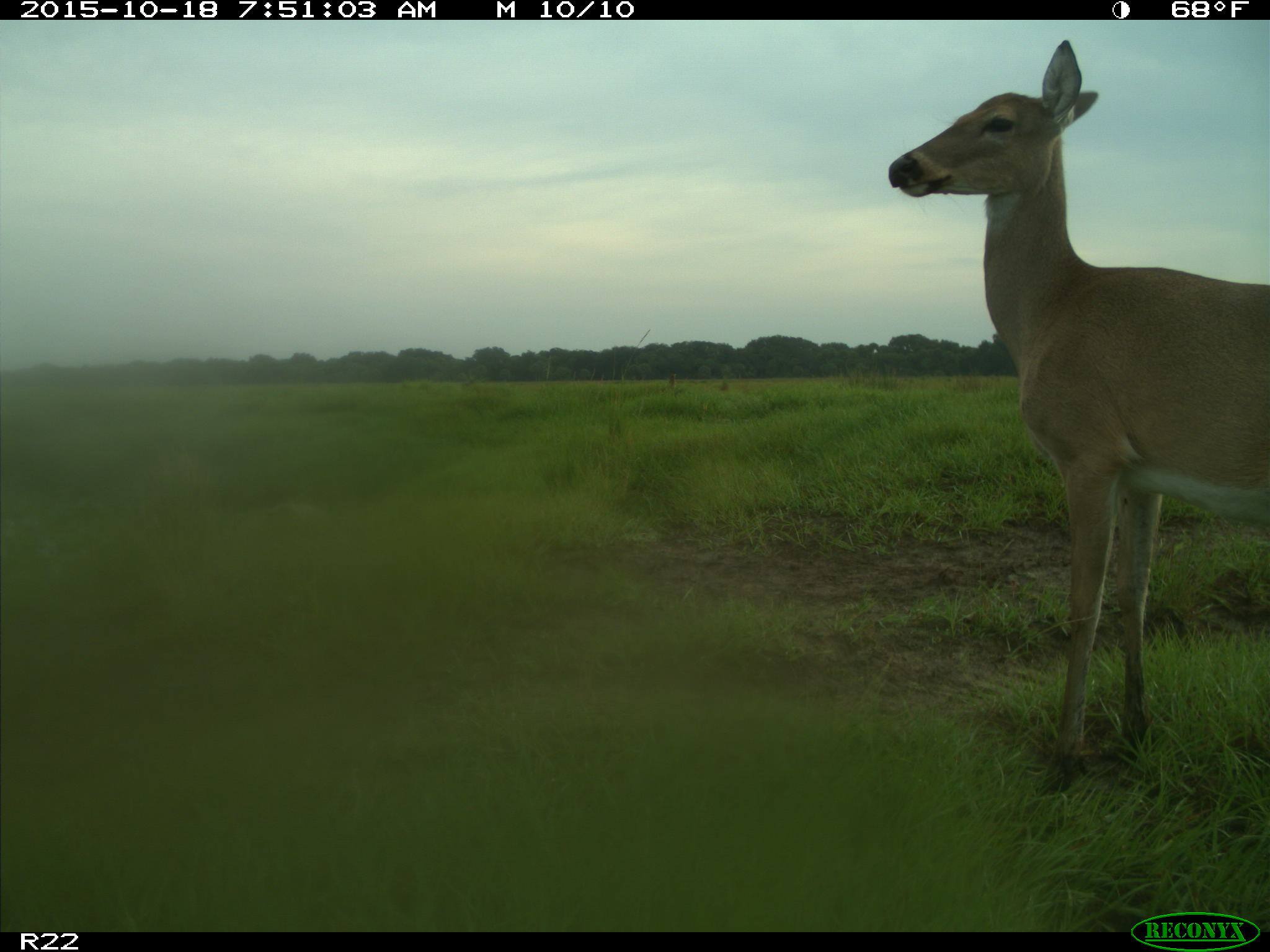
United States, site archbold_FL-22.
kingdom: Animalia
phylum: Chordata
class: Mammalia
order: Artiodactyla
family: Cervidae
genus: Odocoileus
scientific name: Odocoileus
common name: deer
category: unidentified deer